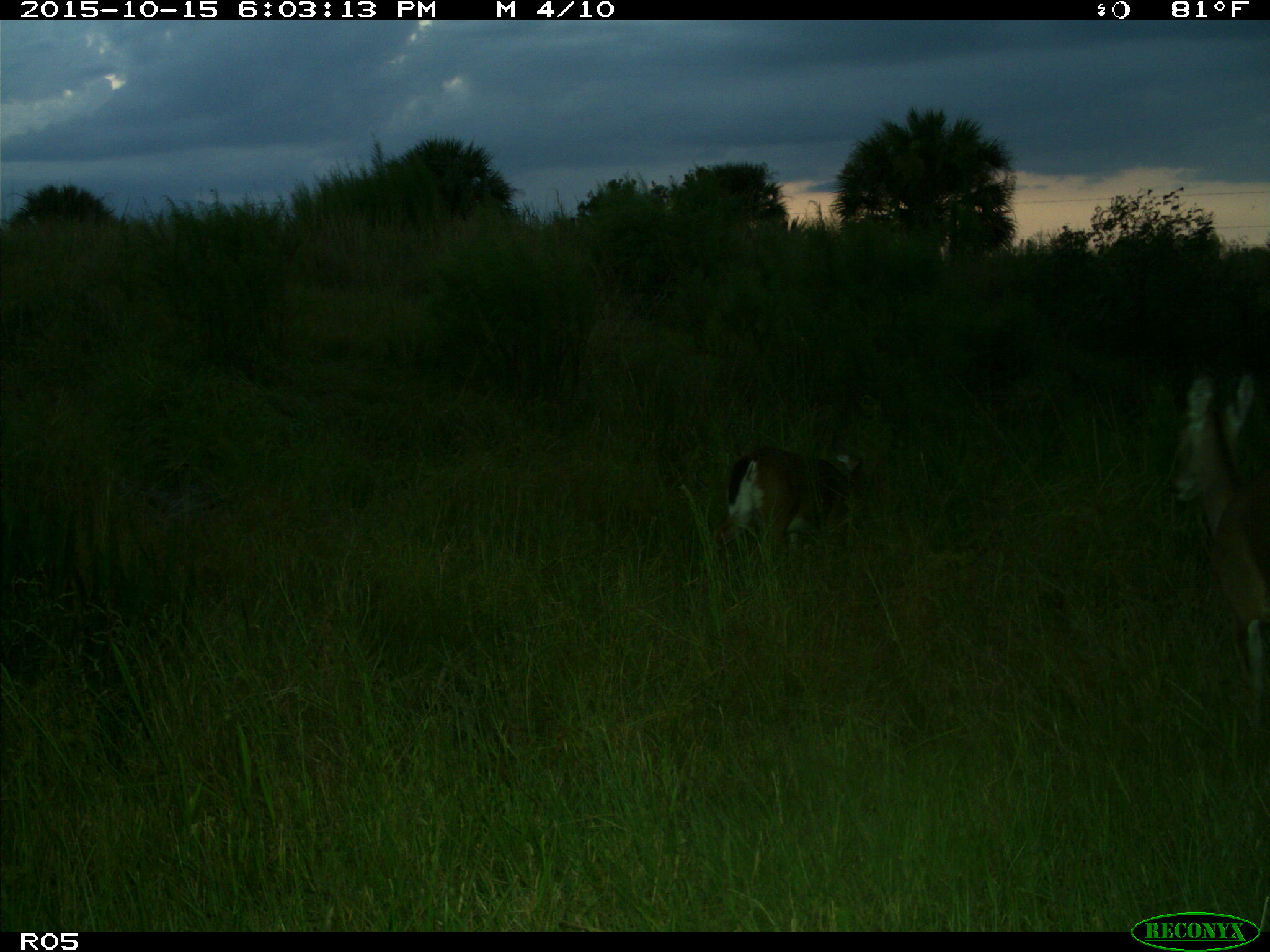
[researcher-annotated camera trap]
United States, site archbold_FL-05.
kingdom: Animalia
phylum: Chordata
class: Mammalia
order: Artiodactyla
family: Cervidae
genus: Odocoileus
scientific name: Odocoileus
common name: deer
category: unidentified deer